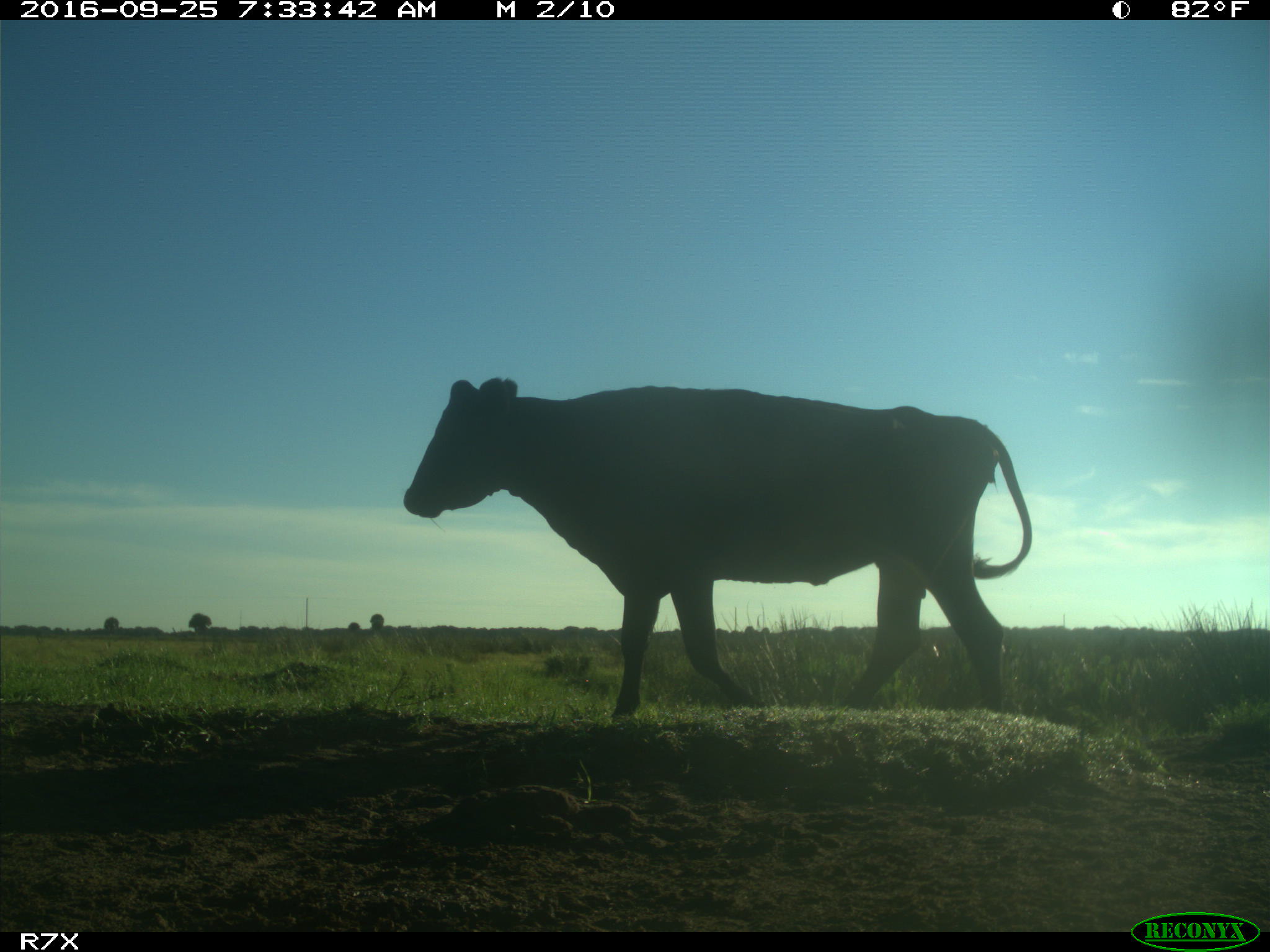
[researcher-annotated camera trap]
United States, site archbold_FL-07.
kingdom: Animalia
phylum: Chordata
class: Mammalia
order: Artiodactyla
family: Bovidae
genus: Bos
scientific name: Bos taurus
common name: domestic cow